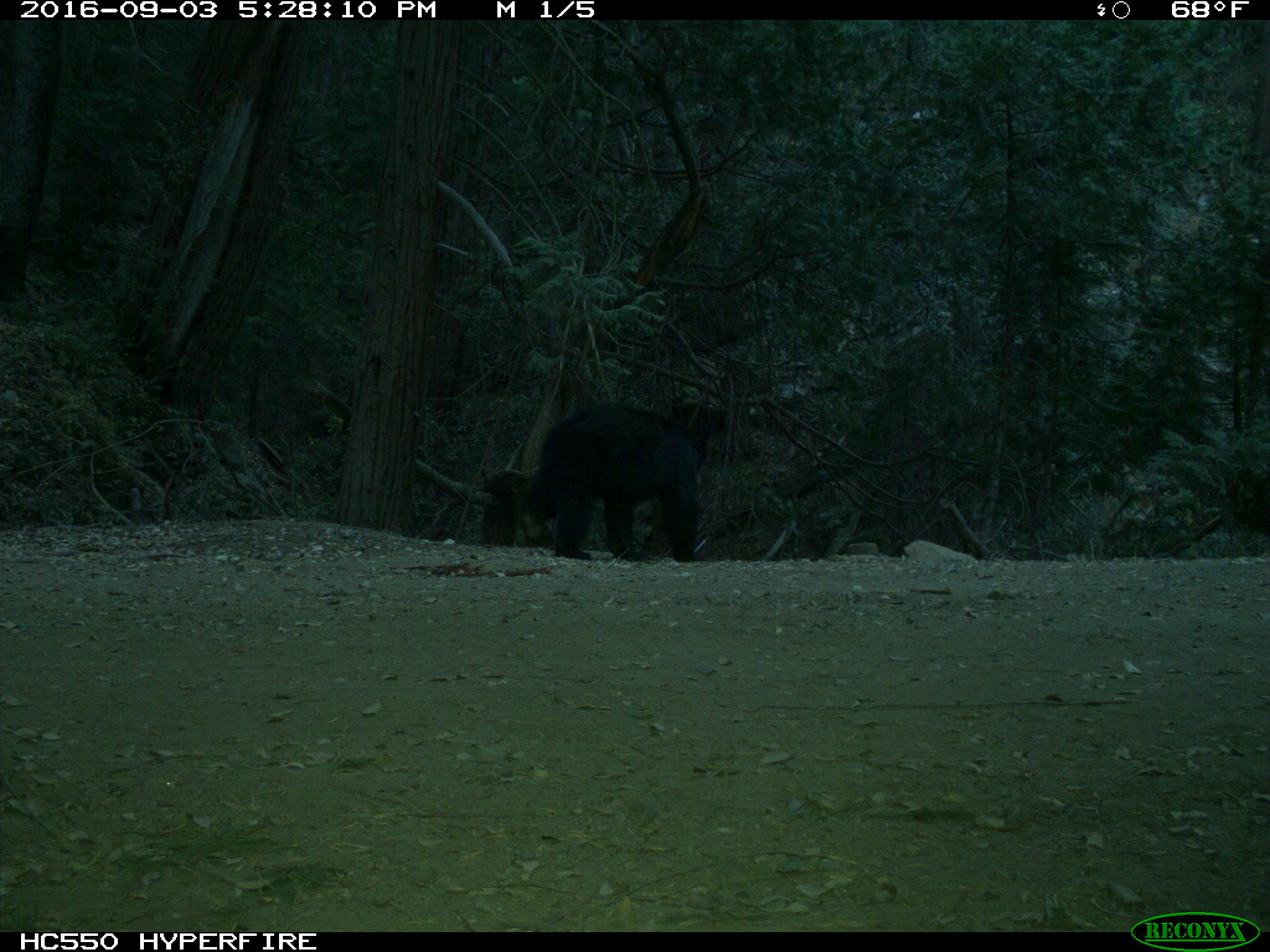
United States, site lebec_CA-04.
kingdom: Animalia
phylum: Chordata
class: Mammalia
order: Carnivora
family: Ursidae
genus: Ursus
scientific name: Ursus americanus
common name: american black bear